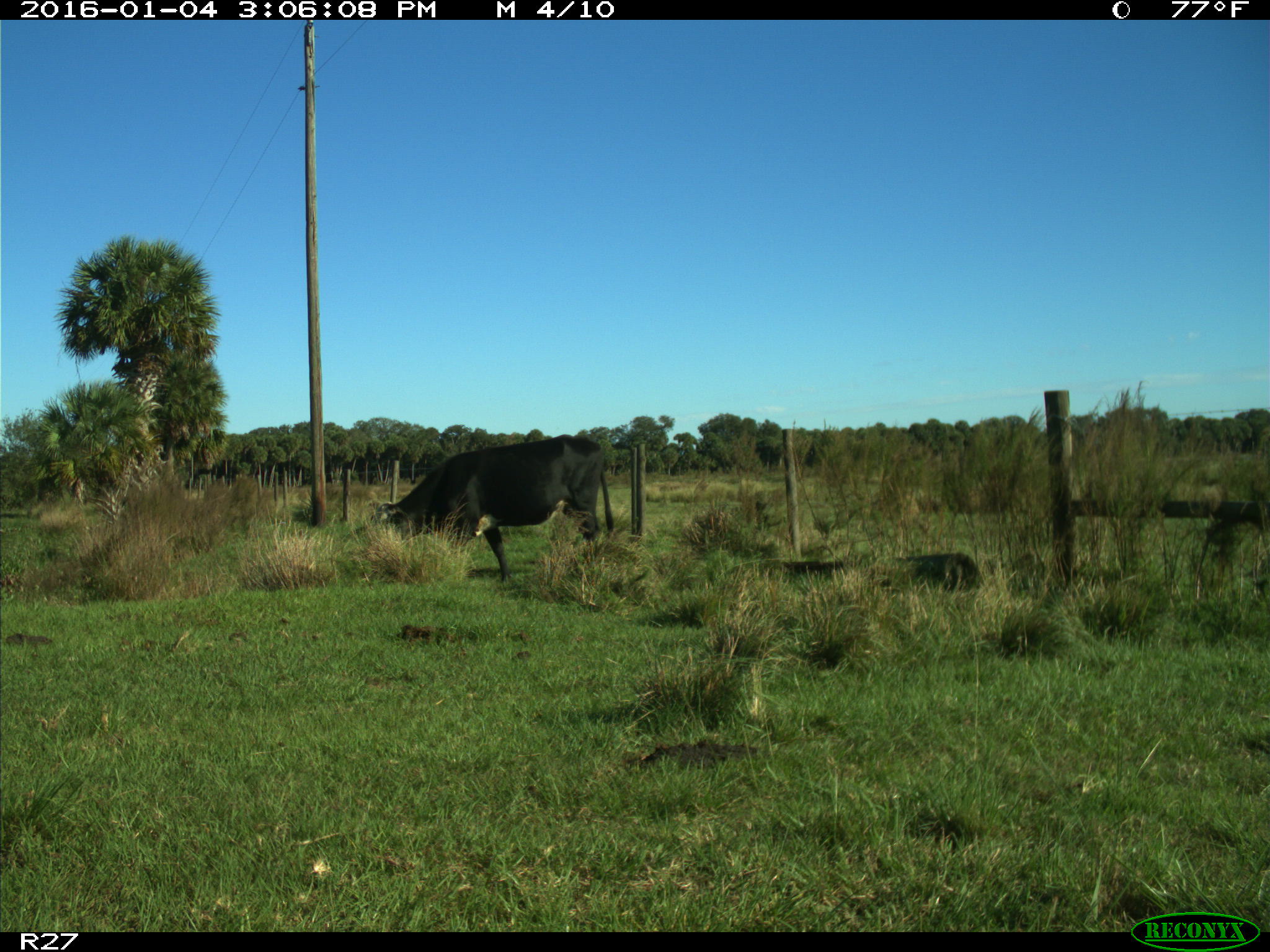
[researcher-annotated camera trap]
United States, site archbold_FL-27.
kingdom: Animalia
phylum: Chordata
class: Mammalia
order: Artiodactyla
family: Bovidae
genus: Bos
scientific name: Bos taurus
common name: domestic cow